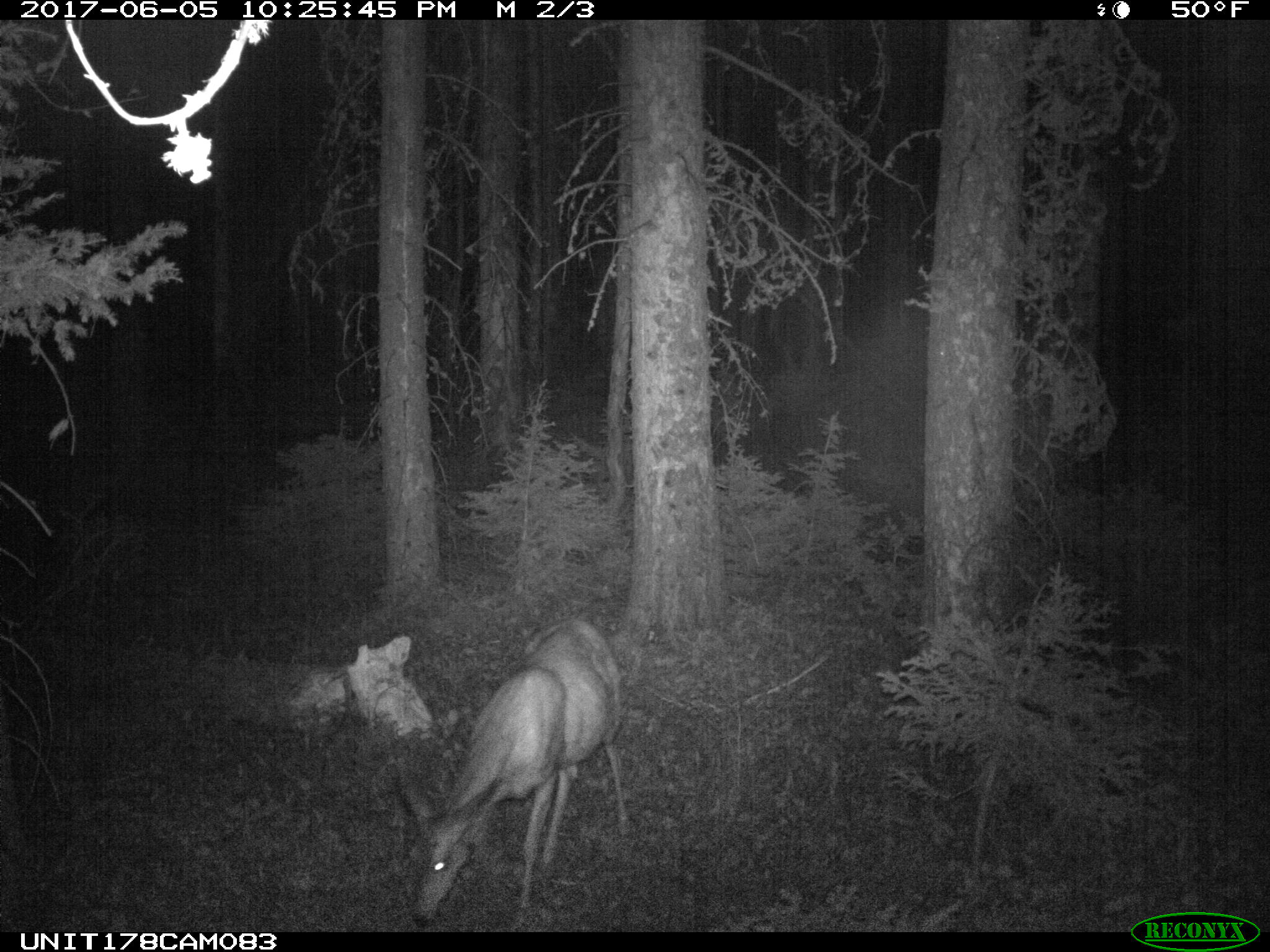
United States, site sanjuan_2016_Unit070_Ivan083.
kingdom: Animalia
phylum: Chordata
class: Mammalia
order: Artiodactyla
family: Cervidae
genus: Odocoileus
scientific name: Odocoileus hemionus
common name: mule deer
Odocoileus hemionus (mule deer).